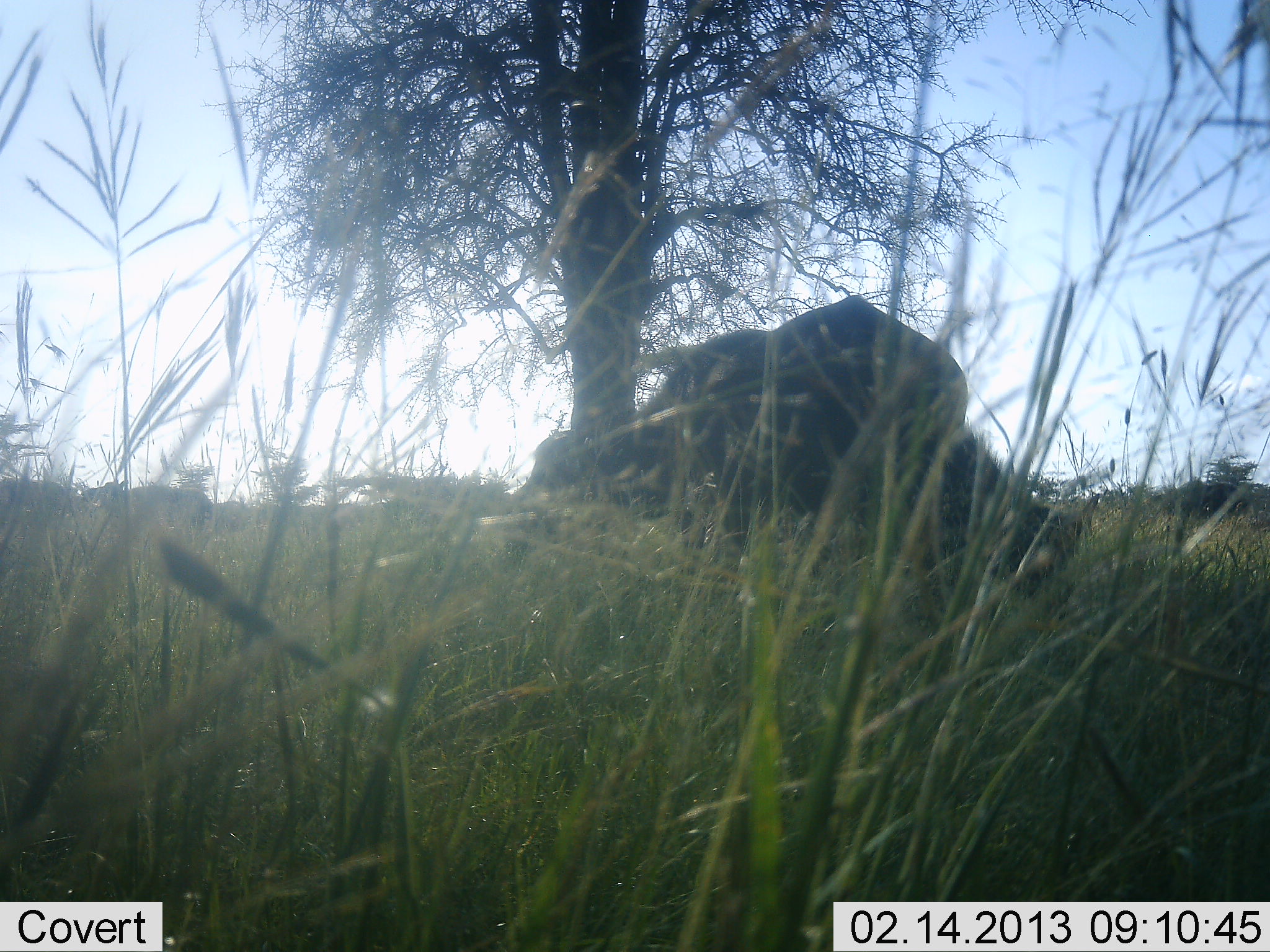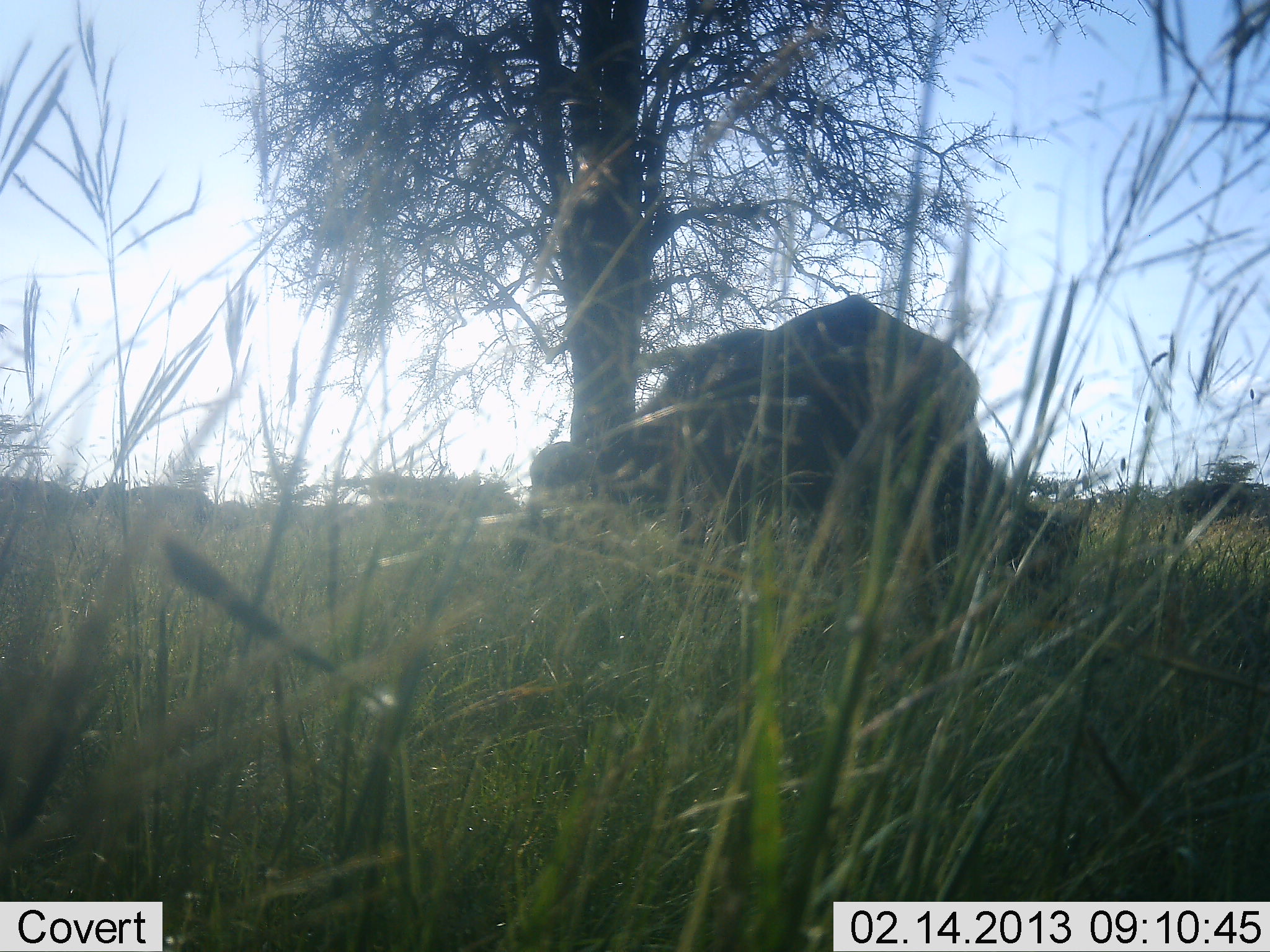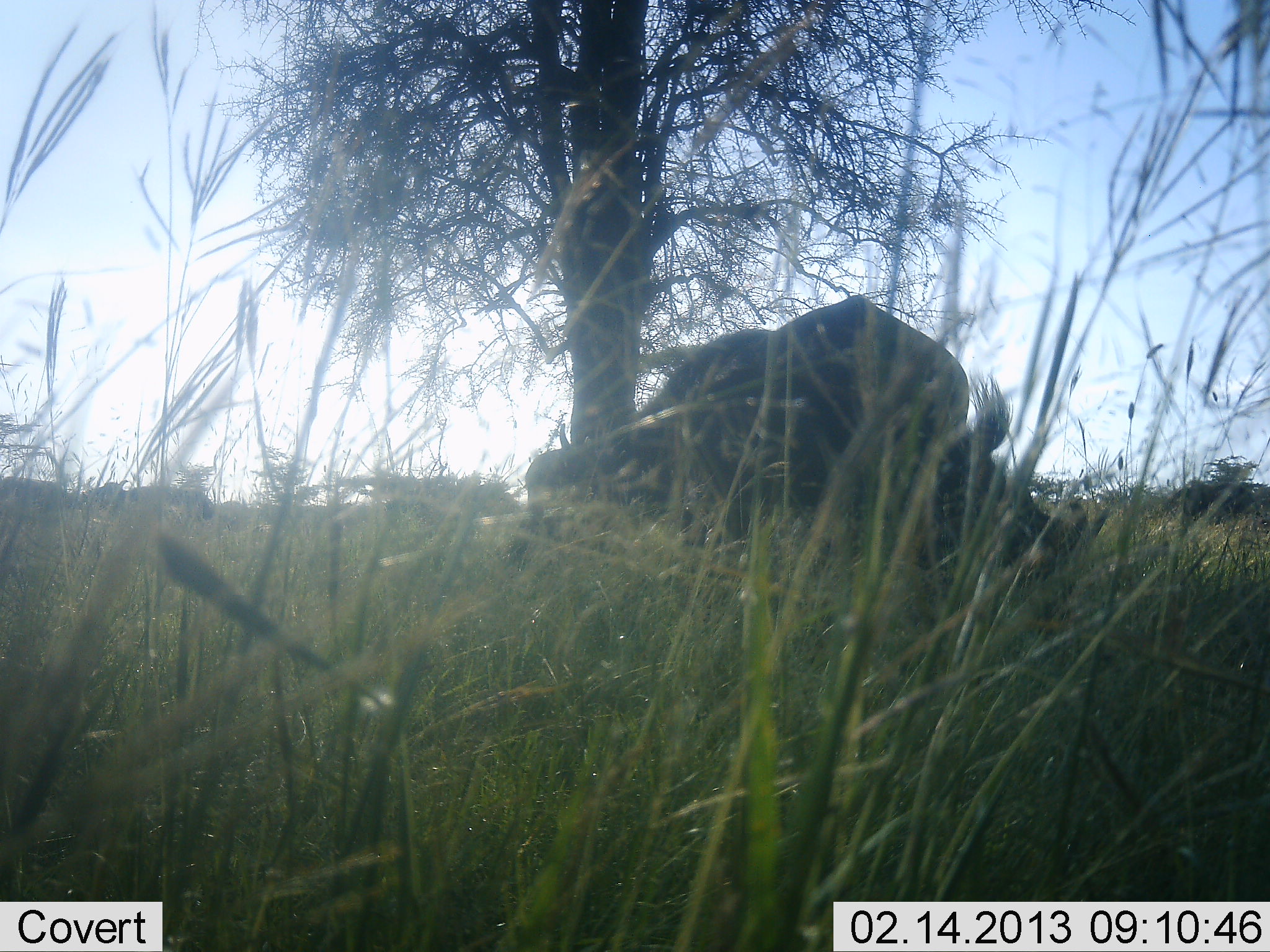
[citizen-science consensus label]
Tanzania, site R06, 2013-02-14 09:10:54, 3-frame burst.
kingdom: Animalia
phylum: Chordata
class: Mammalia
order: Artiodactyla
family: Bovidae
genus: Connochaetes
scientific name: Connochaetes taurinus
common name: blue wildebeest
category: wildebeest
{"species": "wildebeest (blue wildebeest) (Connochaetes taurinus)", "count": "2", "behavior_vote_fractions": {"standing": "29%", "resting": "7%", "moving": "7%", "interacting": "0%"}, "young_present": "7%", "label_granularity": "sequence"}